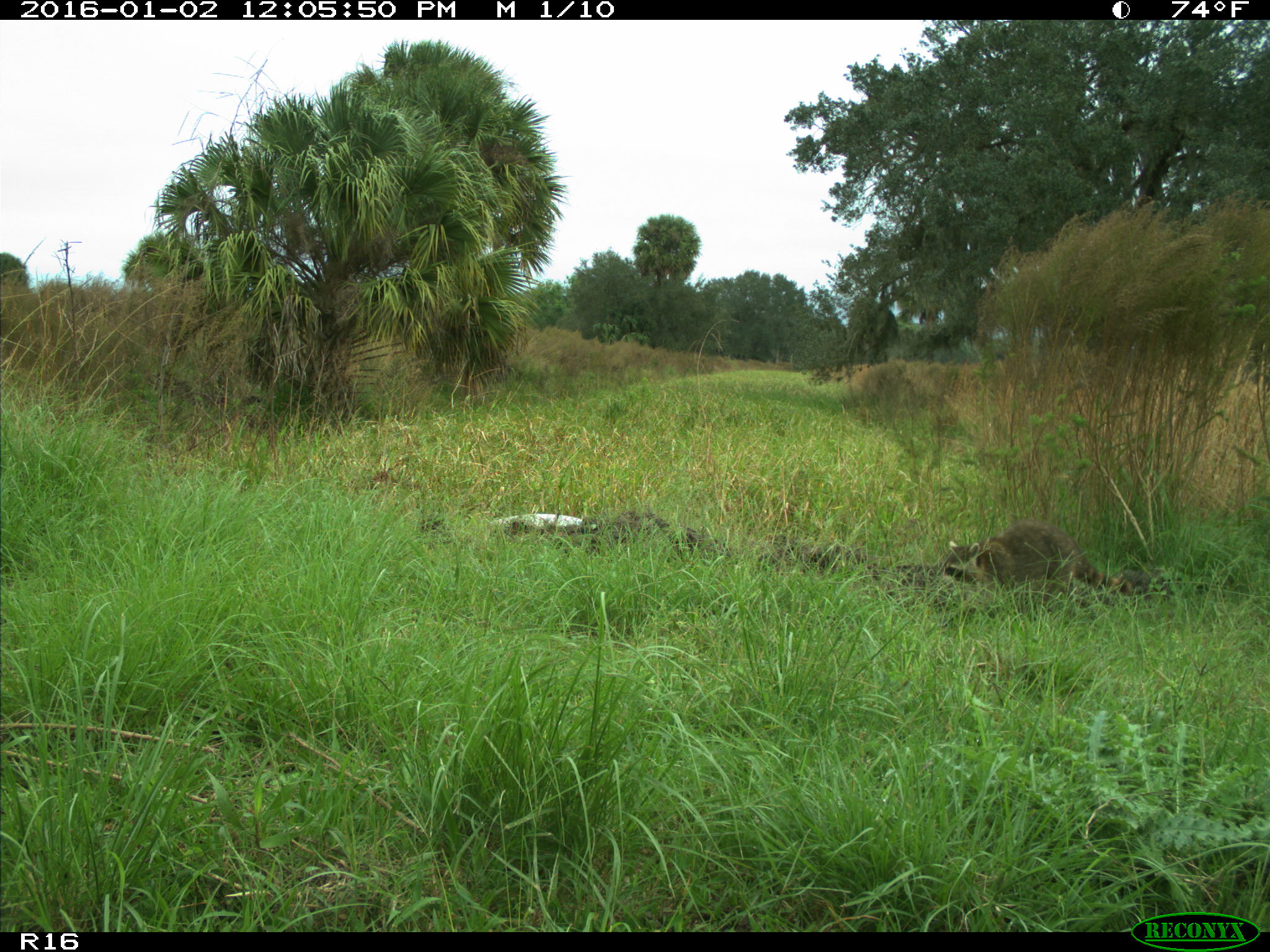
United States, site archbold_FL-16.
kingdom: Animalia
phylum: Chordata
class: Mammalia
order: Carnivora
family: Procyonidae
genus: Procyon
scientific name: Procyon lotor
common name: common raccoon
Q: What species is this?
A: Procyon lotor (common raccoon).